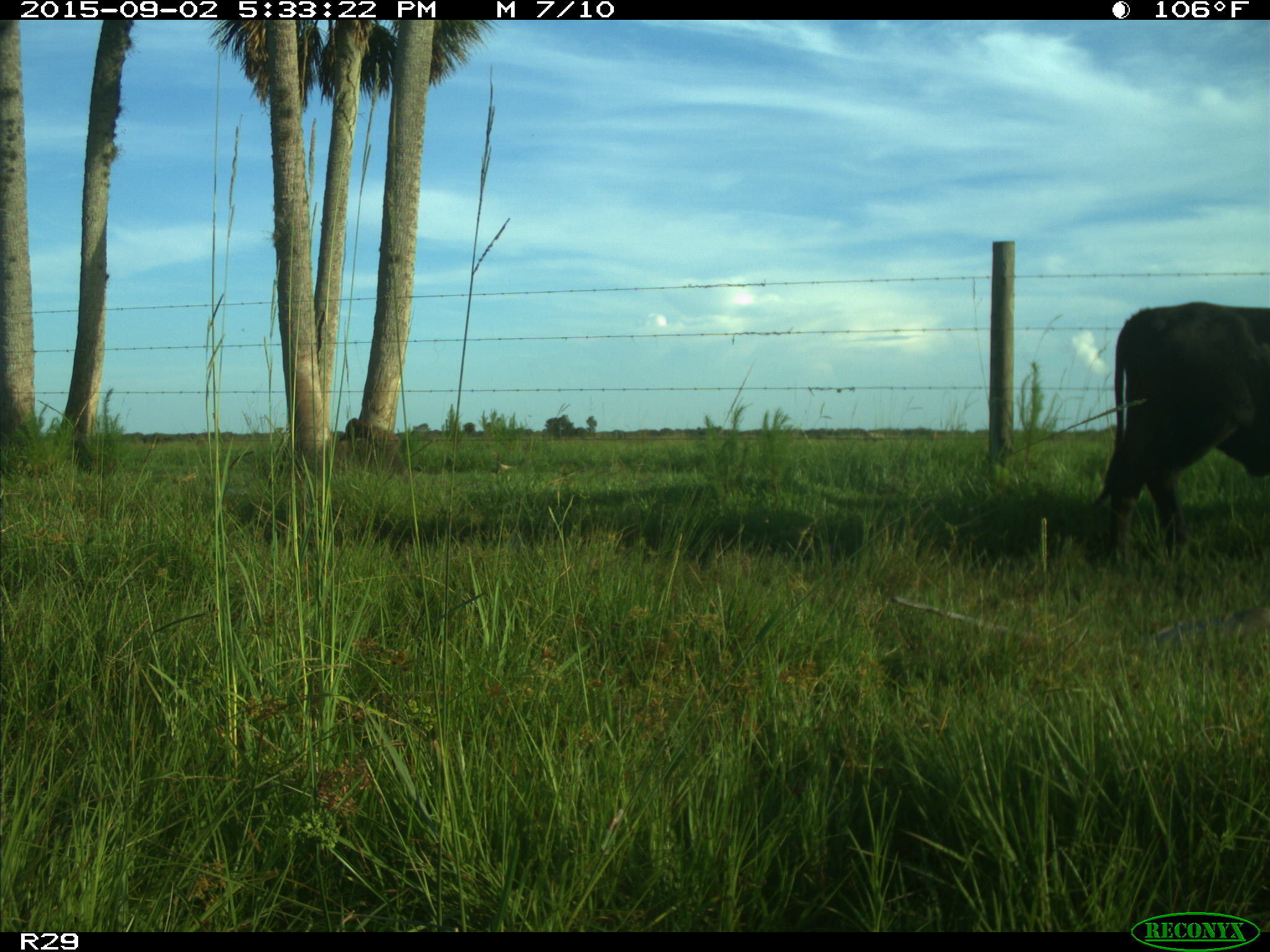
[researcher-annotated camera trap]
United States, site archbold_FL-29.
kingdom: Animalia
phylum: Chordata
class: Mammalia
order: Artiodactyla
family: Bovidae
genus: Bos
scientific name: Bos taurus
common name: domestic cow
Bos taurus (domestic cow).